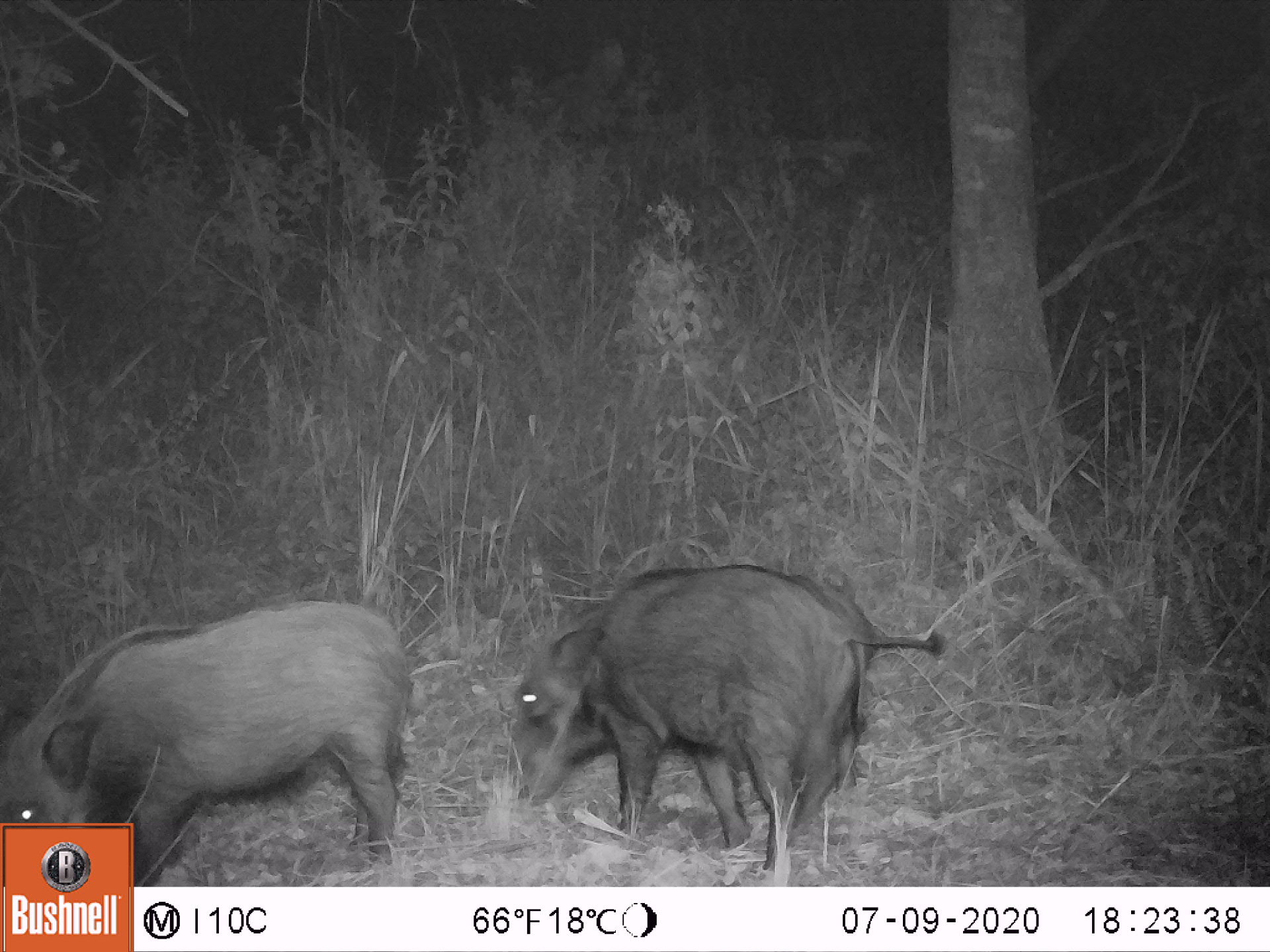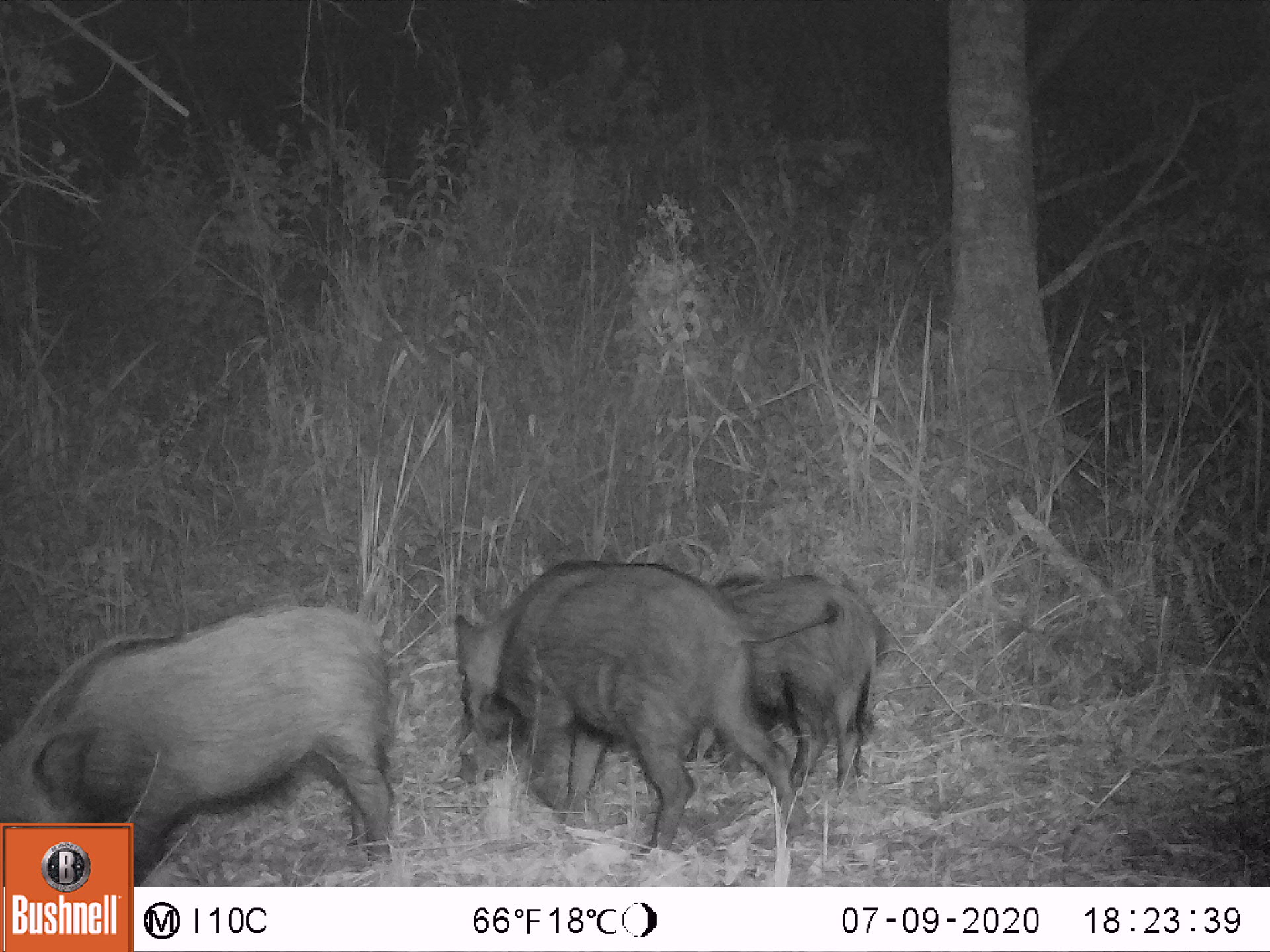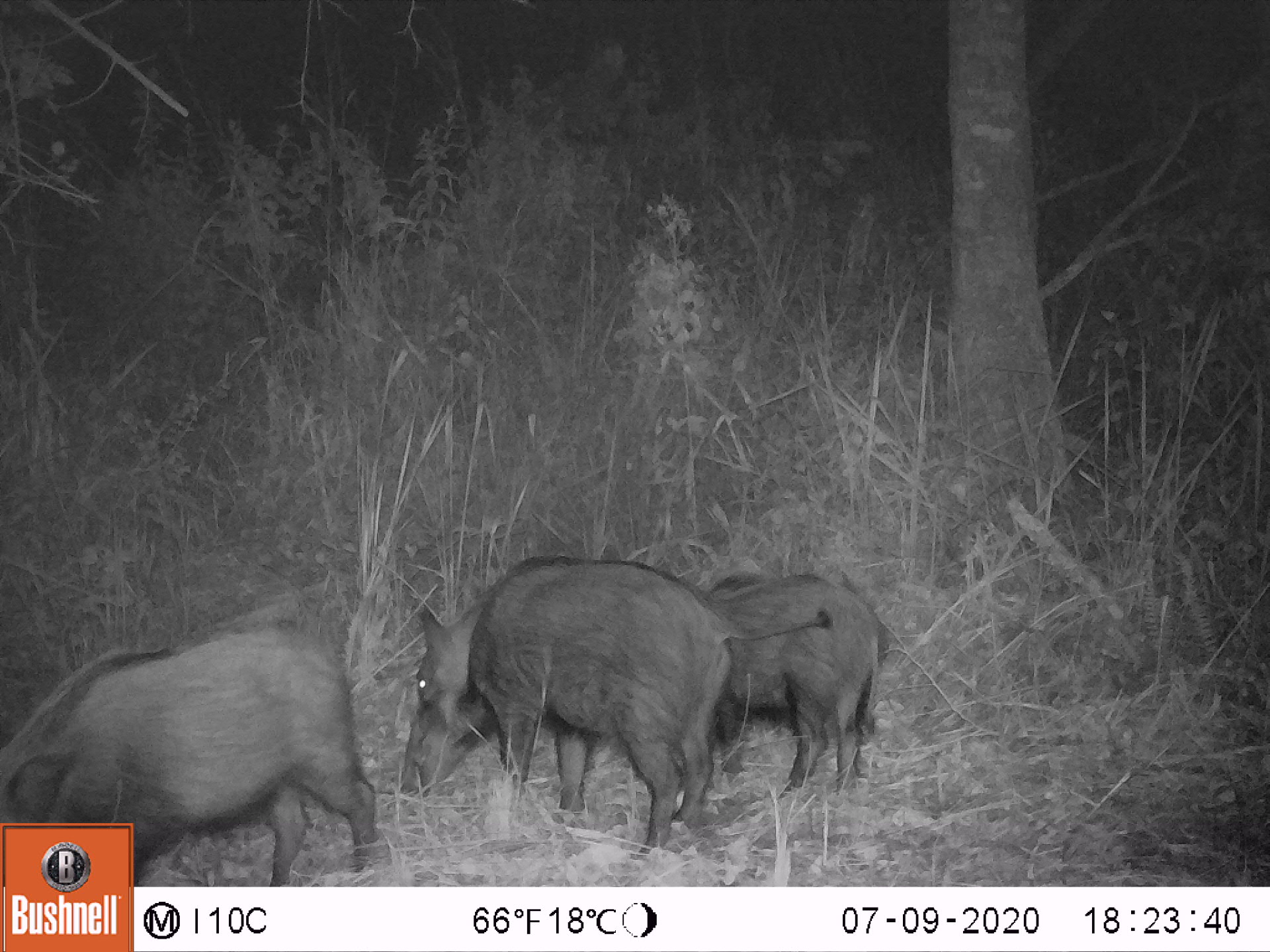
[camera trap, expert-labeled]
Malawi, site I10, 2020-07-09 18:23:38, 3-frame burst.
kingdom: Animalia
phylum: Chordata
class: Mammalia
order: Artiodactyla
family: Suidae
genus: Potamochoerus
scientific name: Potamochoerus larvatus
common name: bushpig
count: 2